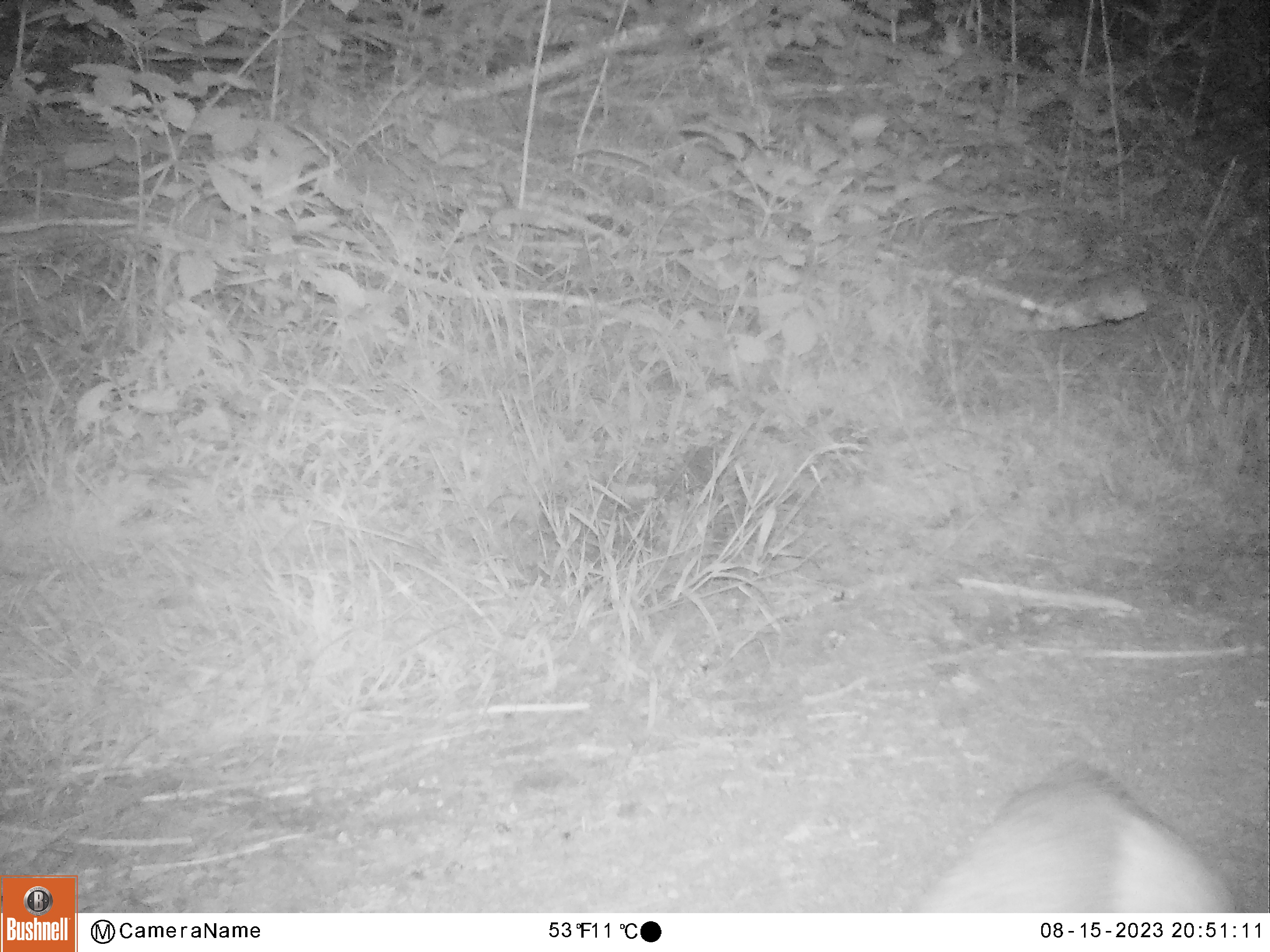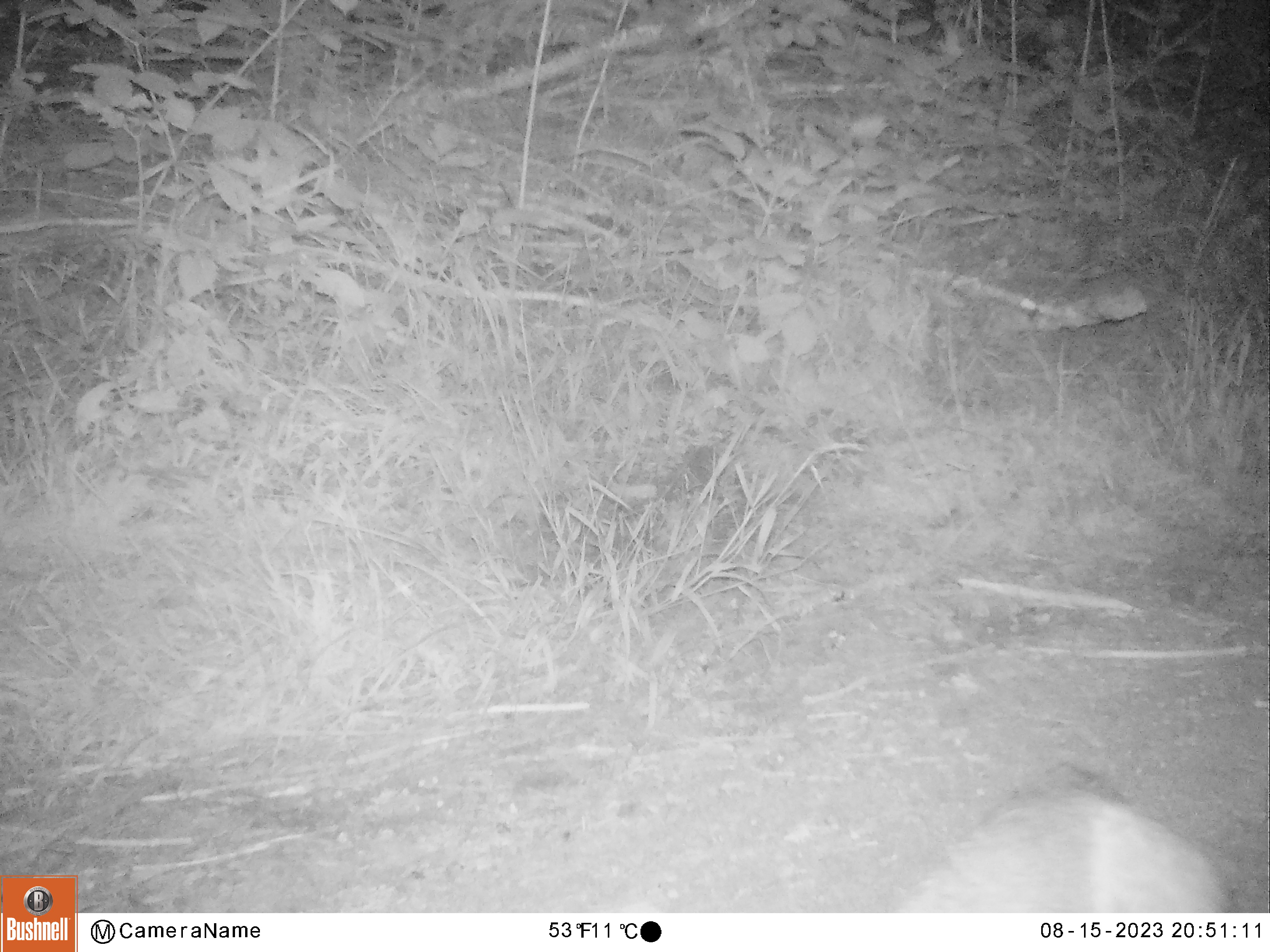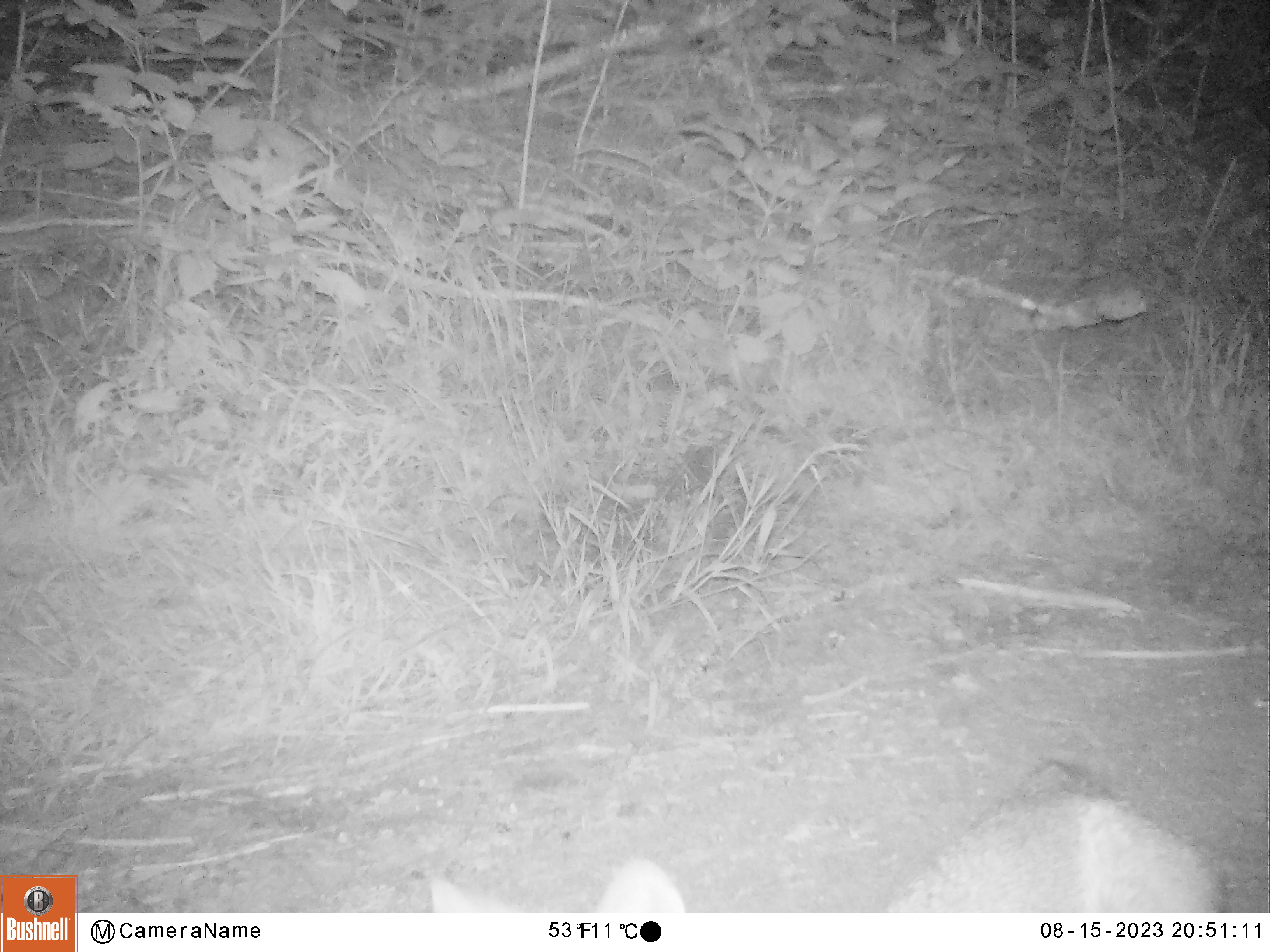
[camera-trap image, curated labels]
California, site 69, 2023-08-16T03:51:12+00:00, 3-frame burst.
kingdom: Animalia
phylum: Chordata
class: Mammalia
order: Carnivora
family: Canidae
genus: Urocyon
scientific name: Urocyon cinereoargenteus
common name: gray fox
Gray fox (Urocyon cinereoargenteus).